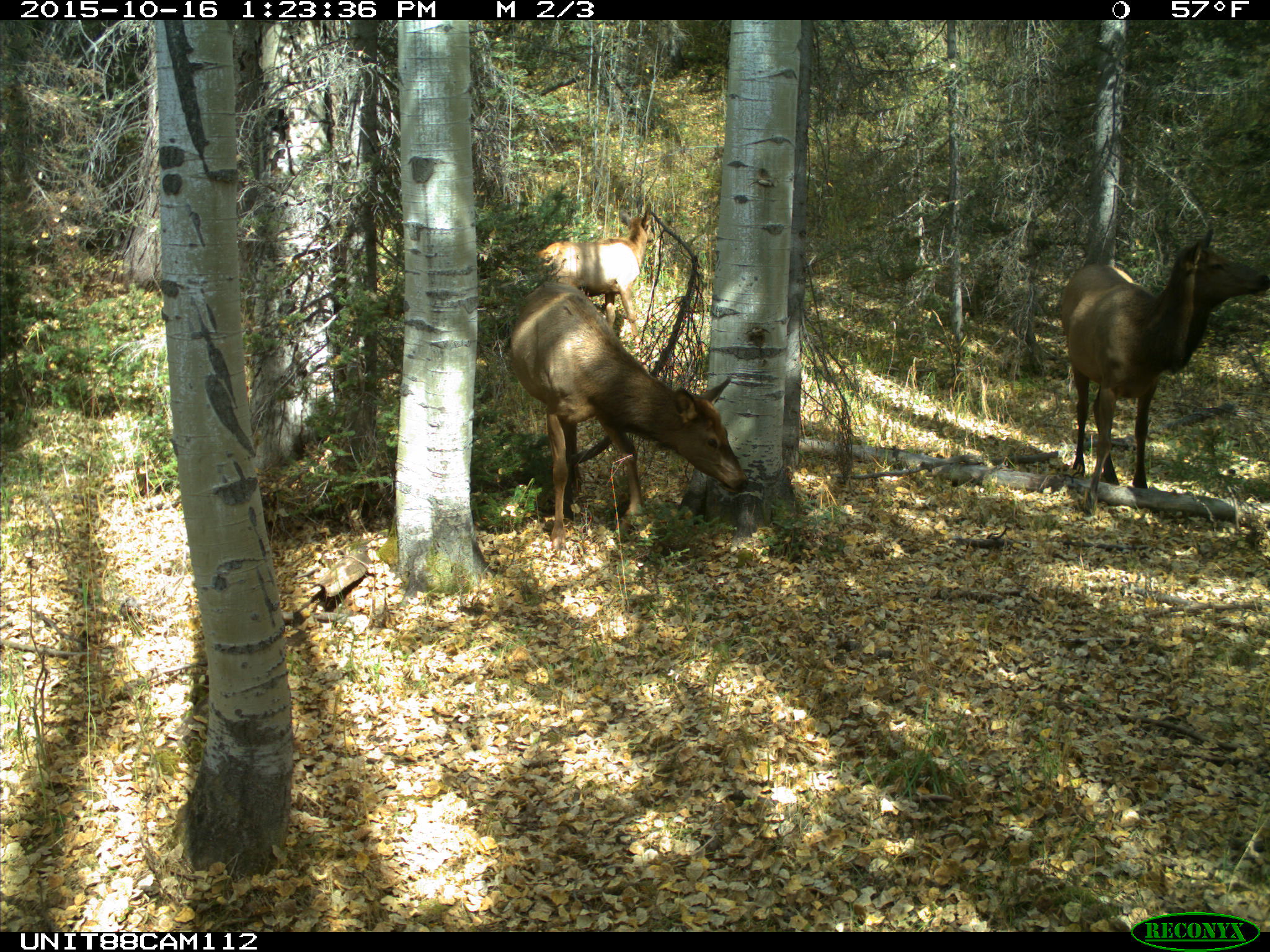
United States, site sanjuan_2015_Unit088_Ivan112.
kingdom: Animalia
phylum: Chordata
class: Mammalia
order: Artiodactyla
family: Cervidae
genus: Cervus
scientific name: Cervus elaphus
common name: red deer